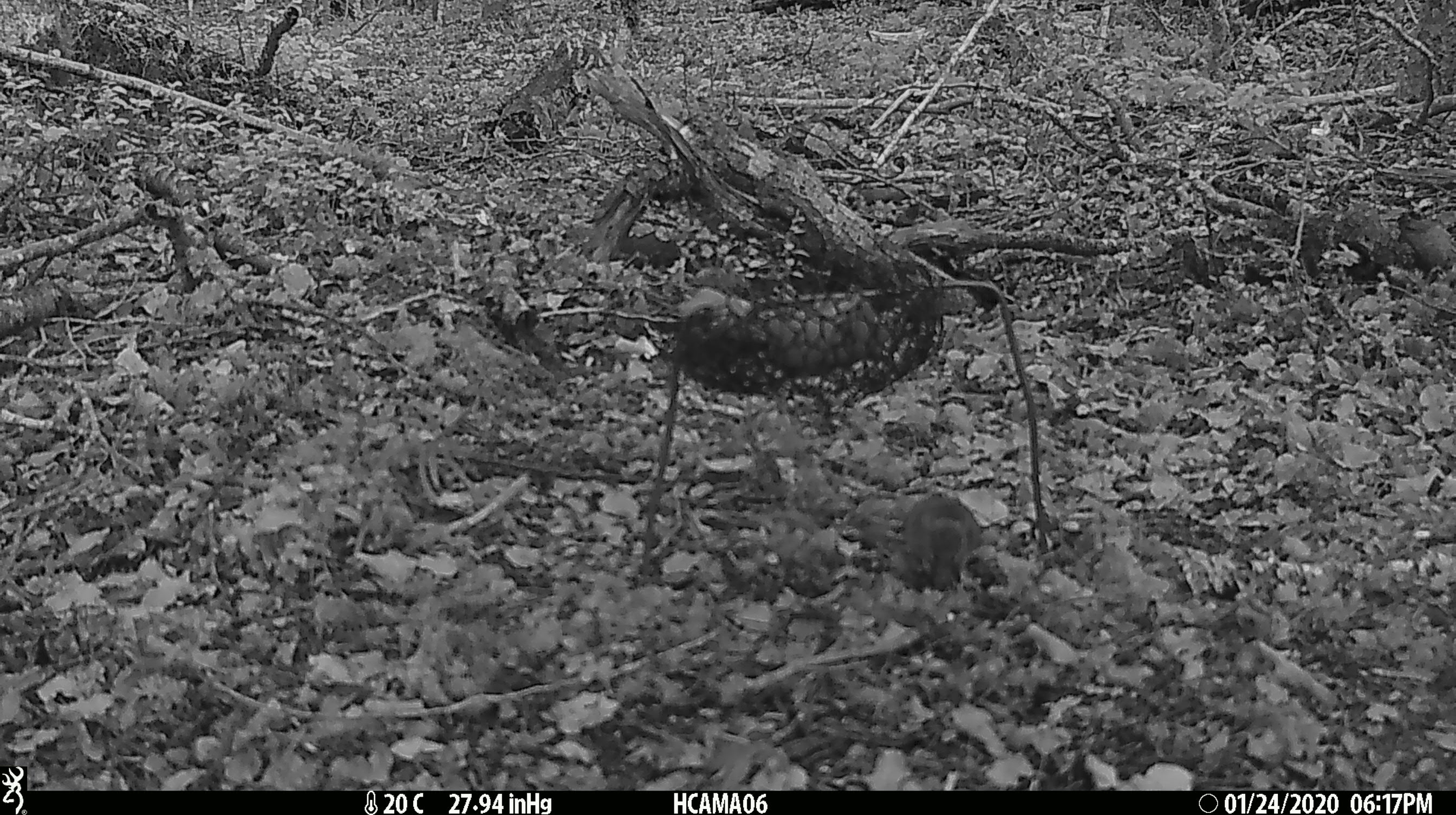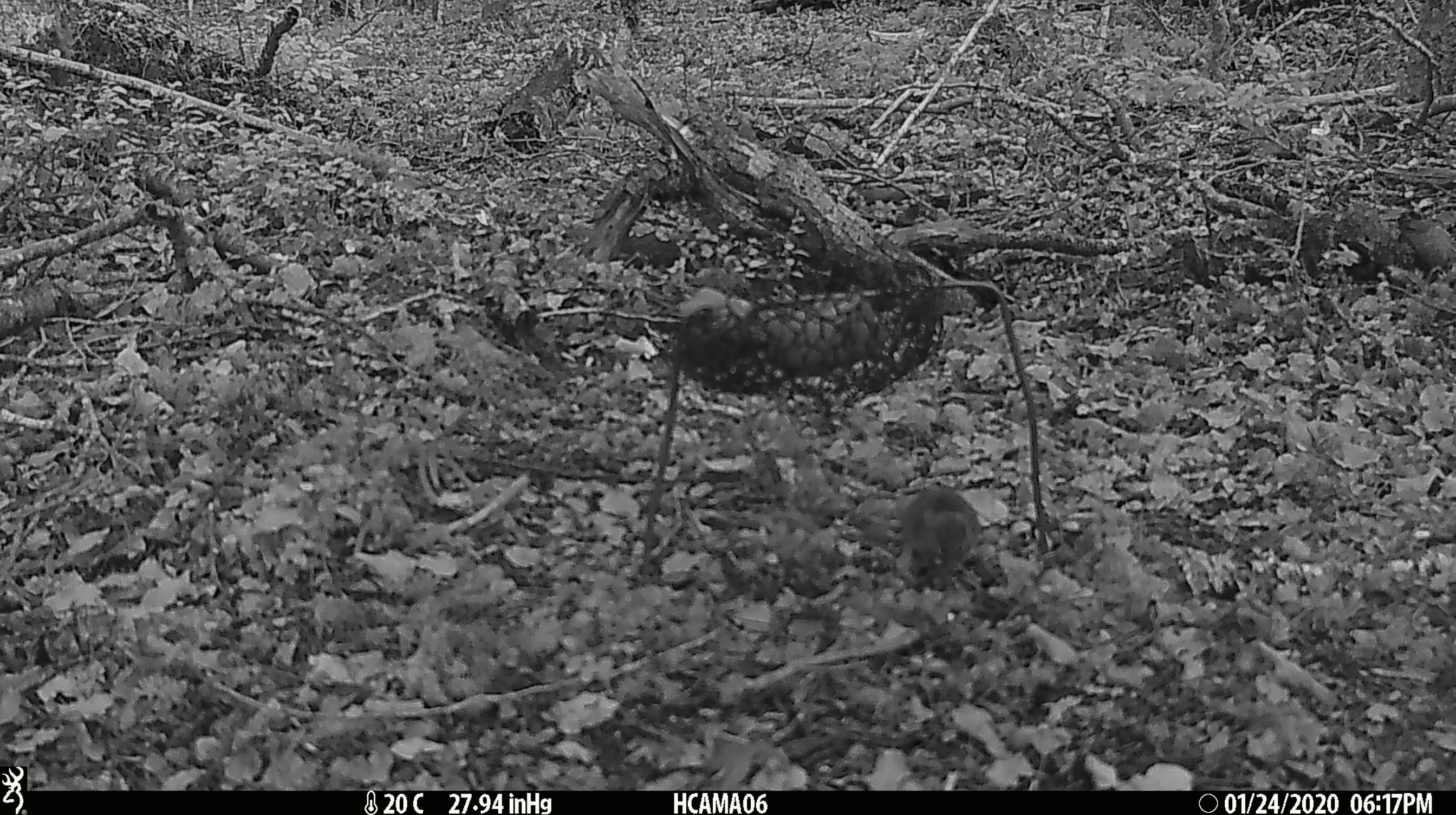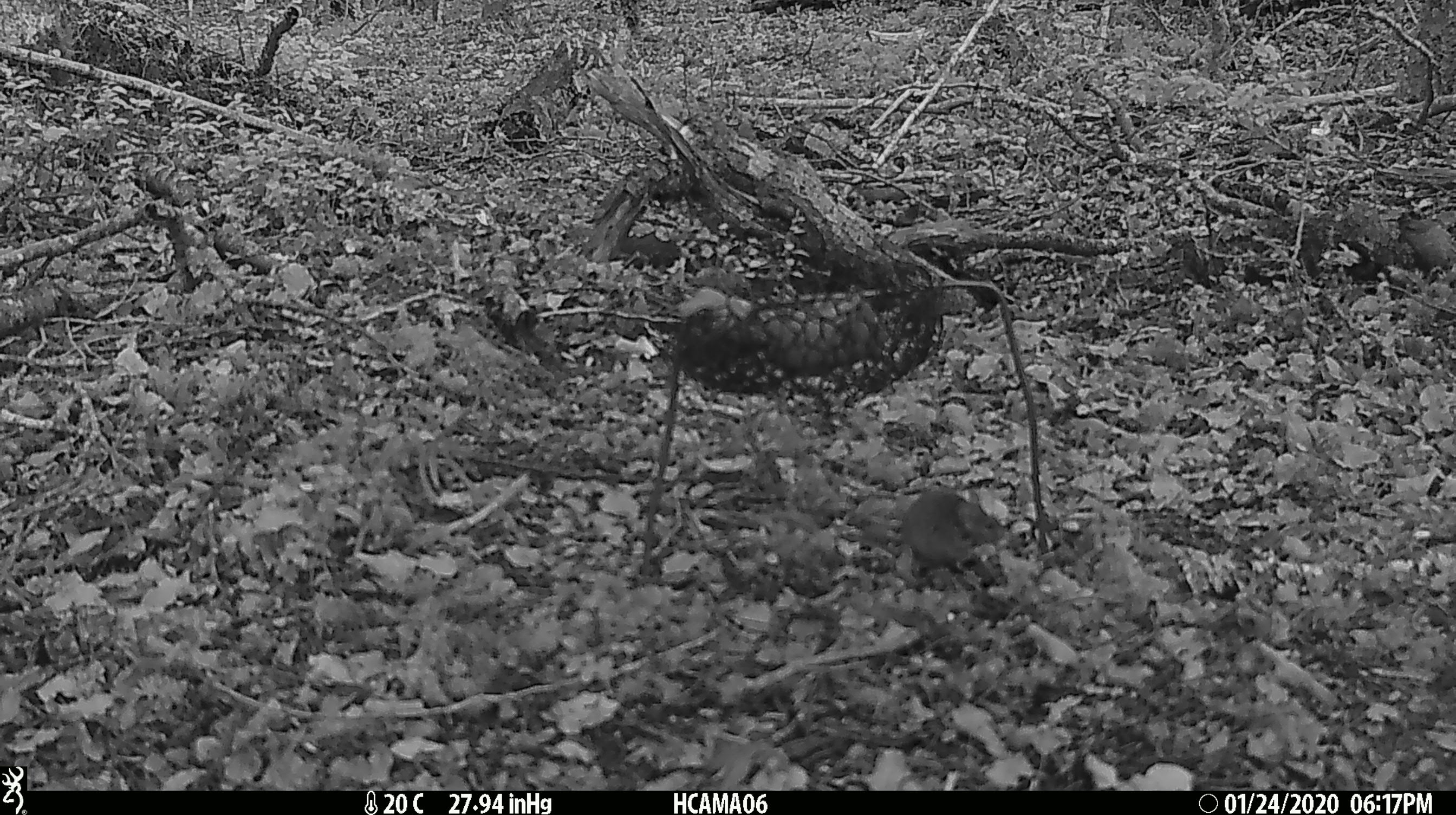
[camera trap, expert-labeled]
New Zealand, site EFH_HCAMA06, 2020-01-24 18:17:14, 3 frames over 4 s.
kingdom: Animalia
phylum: Chordata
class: Mammalia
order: Rodentia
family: Muridae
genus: Mus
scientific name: Mus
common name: mouse